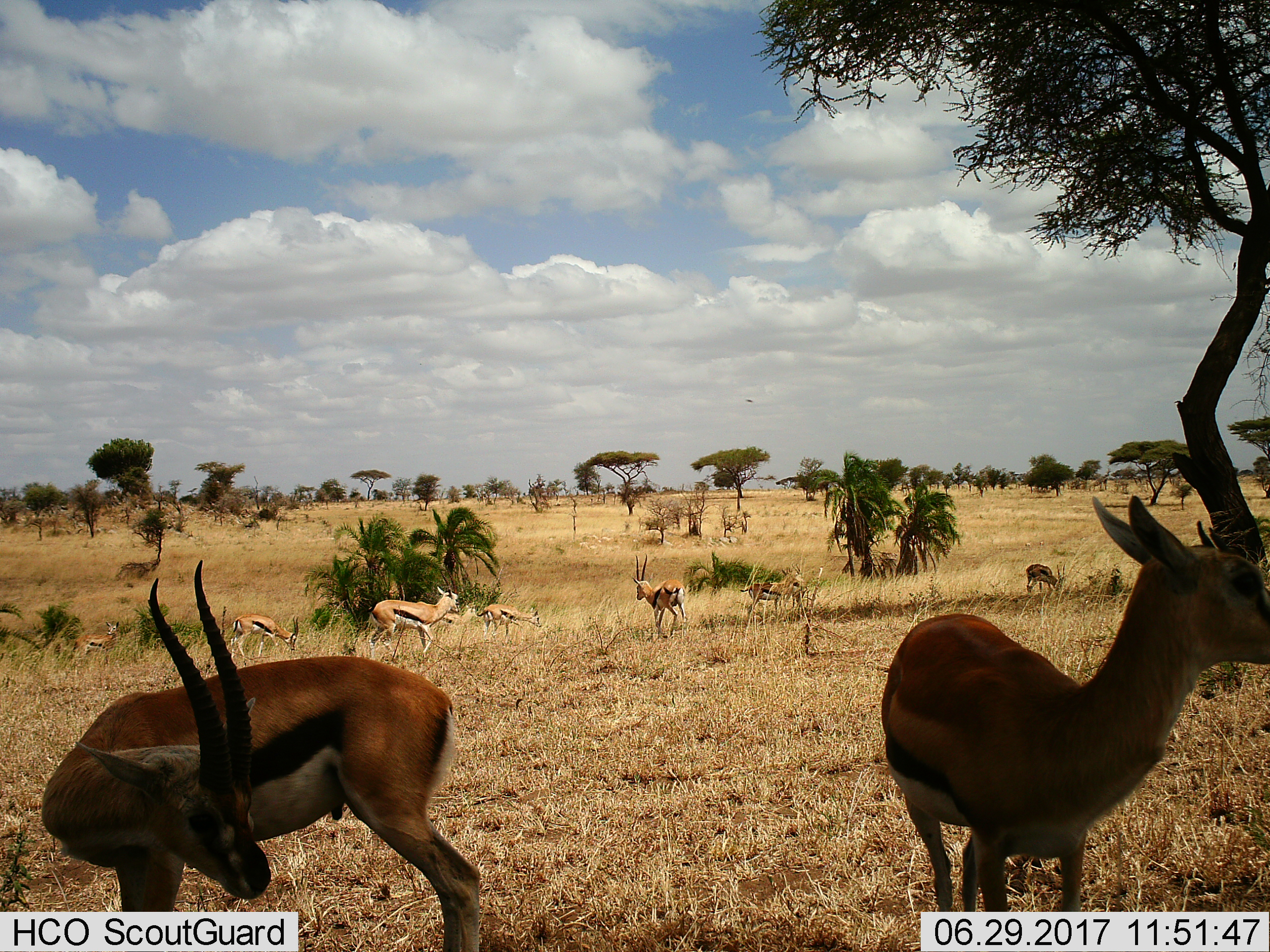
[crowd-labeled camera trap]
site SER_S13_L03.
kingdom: Animalia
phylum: Chordata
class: Mammalia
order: Artiodactyla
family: Bovidae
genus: Eudorcas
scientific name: Eudorcas thomsonii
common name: thomson's gazelle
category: gazellethomsons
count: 9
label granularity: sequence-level